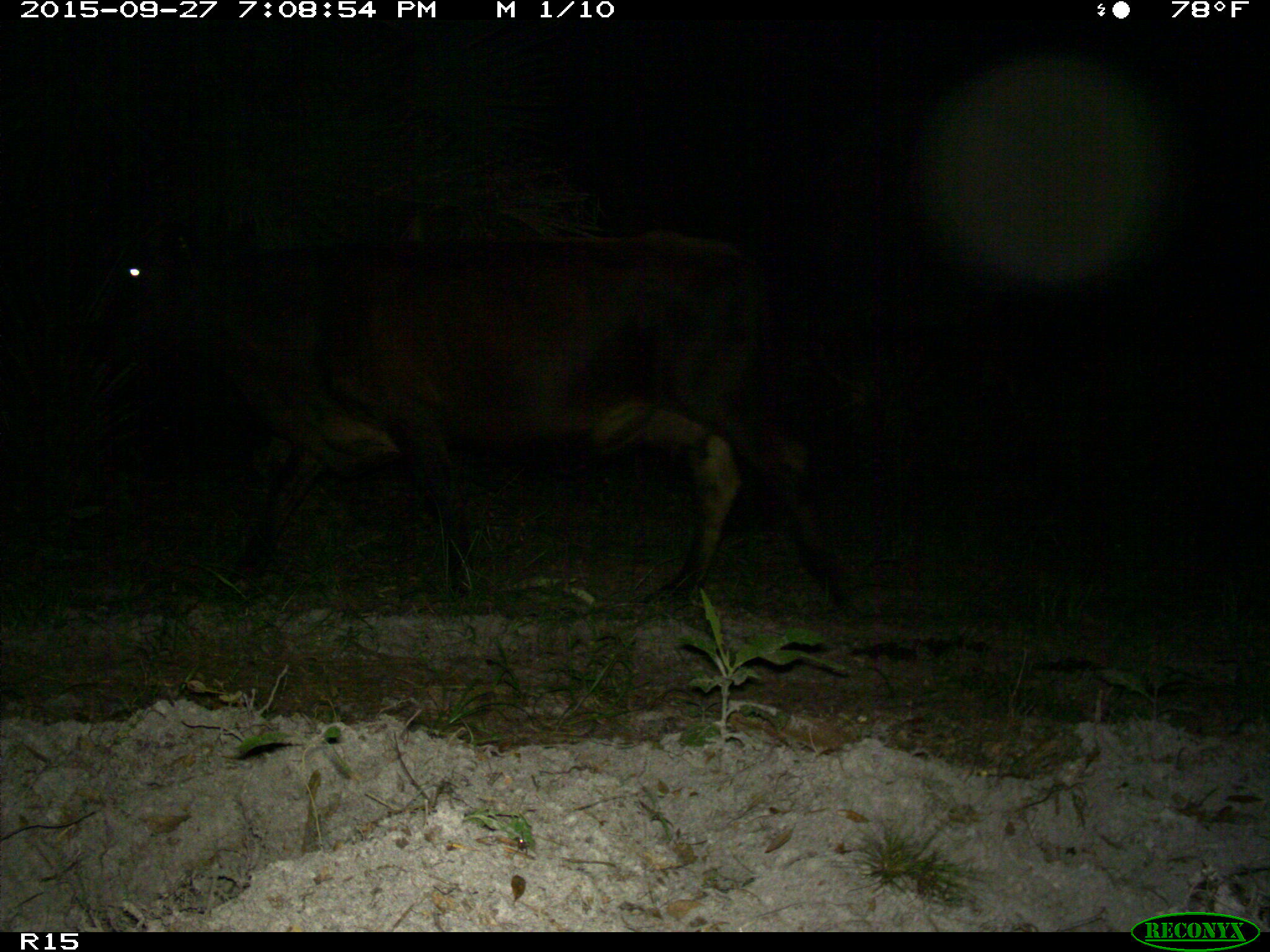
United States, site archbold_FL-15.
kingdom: Animalia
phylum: Chordata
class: Mammalia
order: Artiodactyla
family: Suidae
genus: Sus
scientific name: Sus scrofa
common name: wild boar